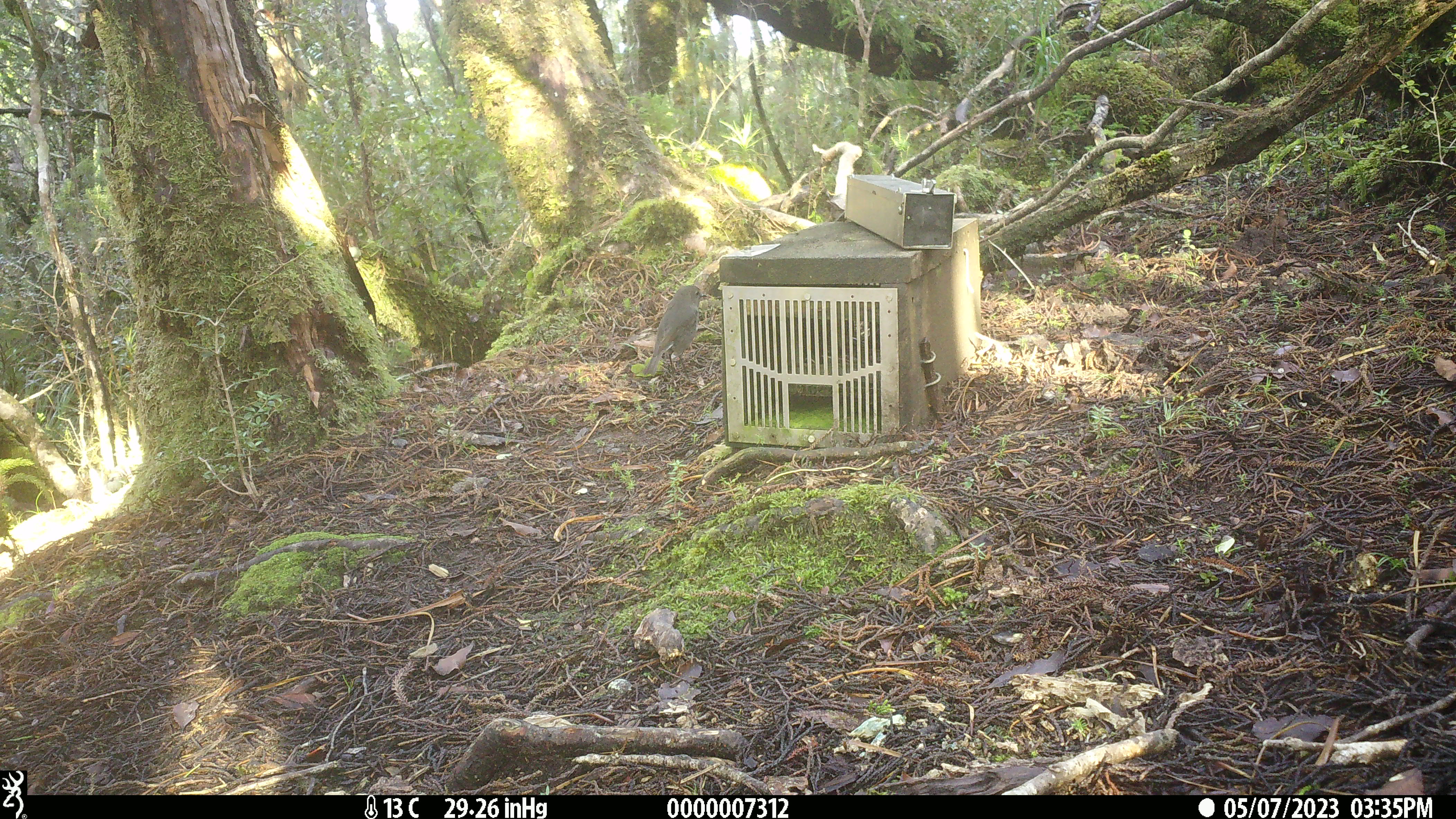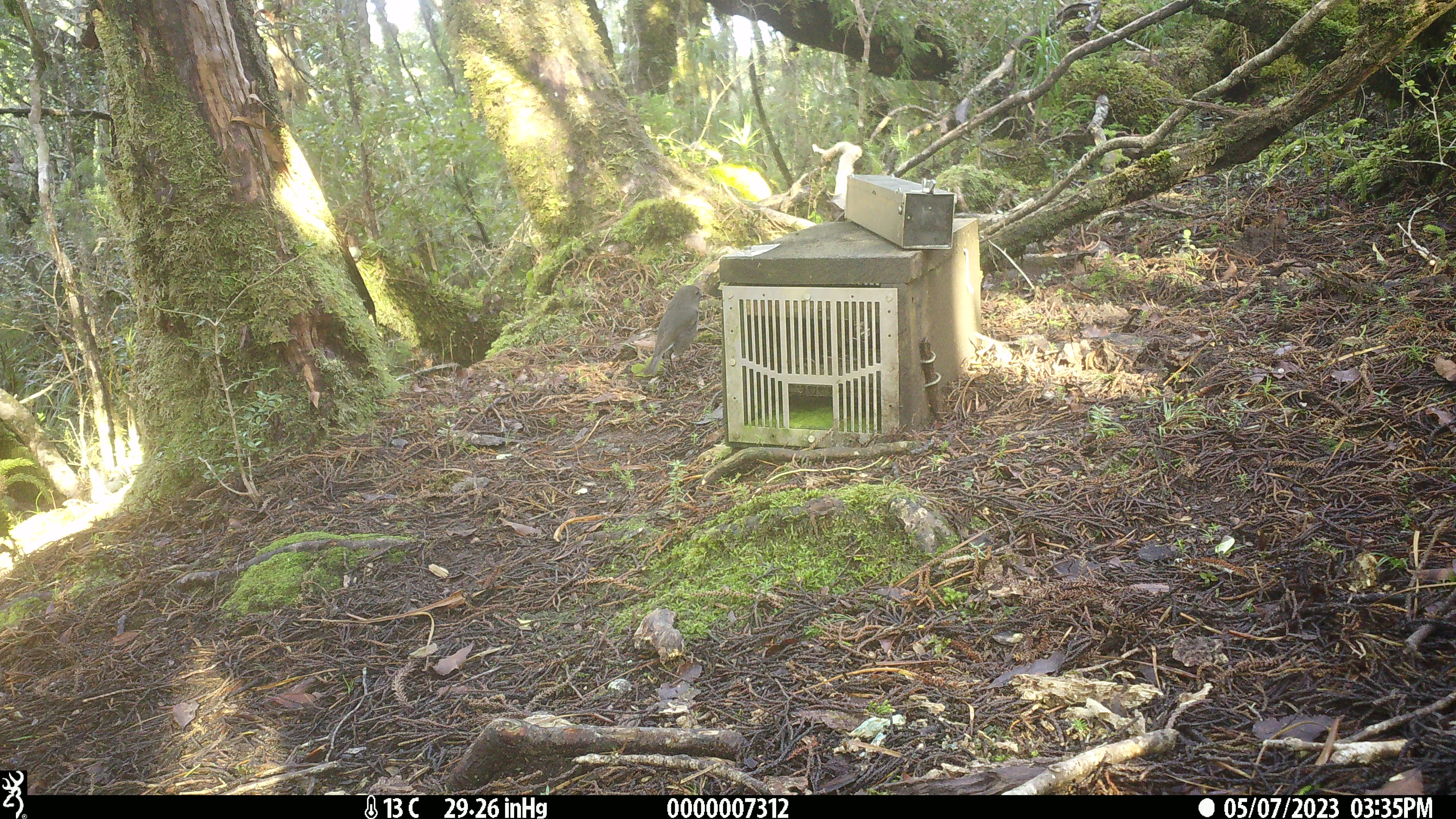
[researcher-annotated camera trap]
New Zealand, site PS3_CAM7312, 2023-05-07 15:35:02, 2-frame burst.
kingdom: Animalia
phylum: Chordata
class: Aves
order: Passeriformes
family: Petroicidae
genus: Petroica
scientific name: Petroica australis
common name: new zealand robin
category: robin